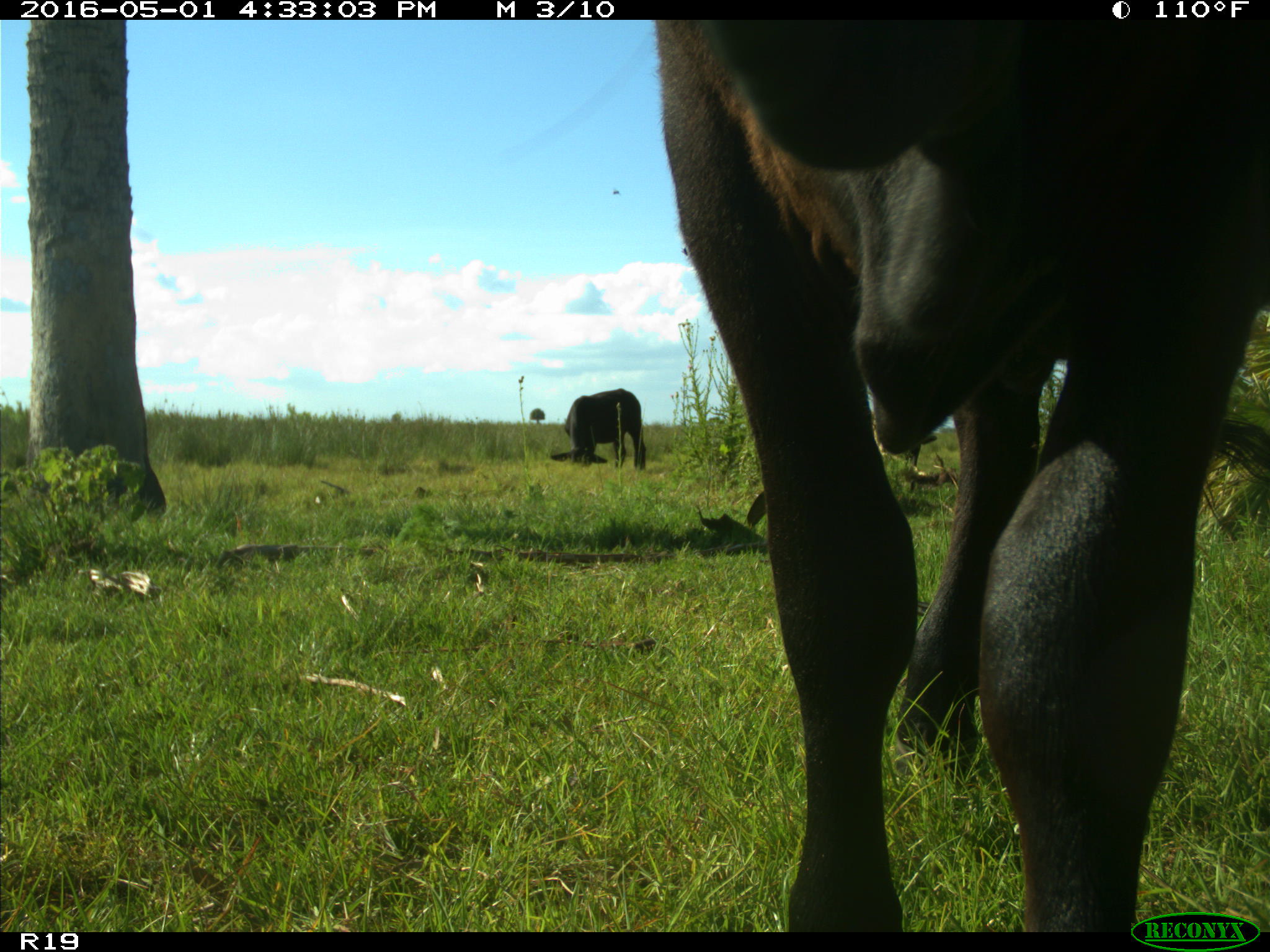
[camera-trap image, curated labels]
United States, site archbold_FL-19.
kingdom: Animalia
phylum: Chordata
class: Mammalia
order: Artiodactyla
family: Bovidae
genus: Bos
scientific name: Bos taurus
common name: domestic cow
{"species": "Bos taurus (domestic cow)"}